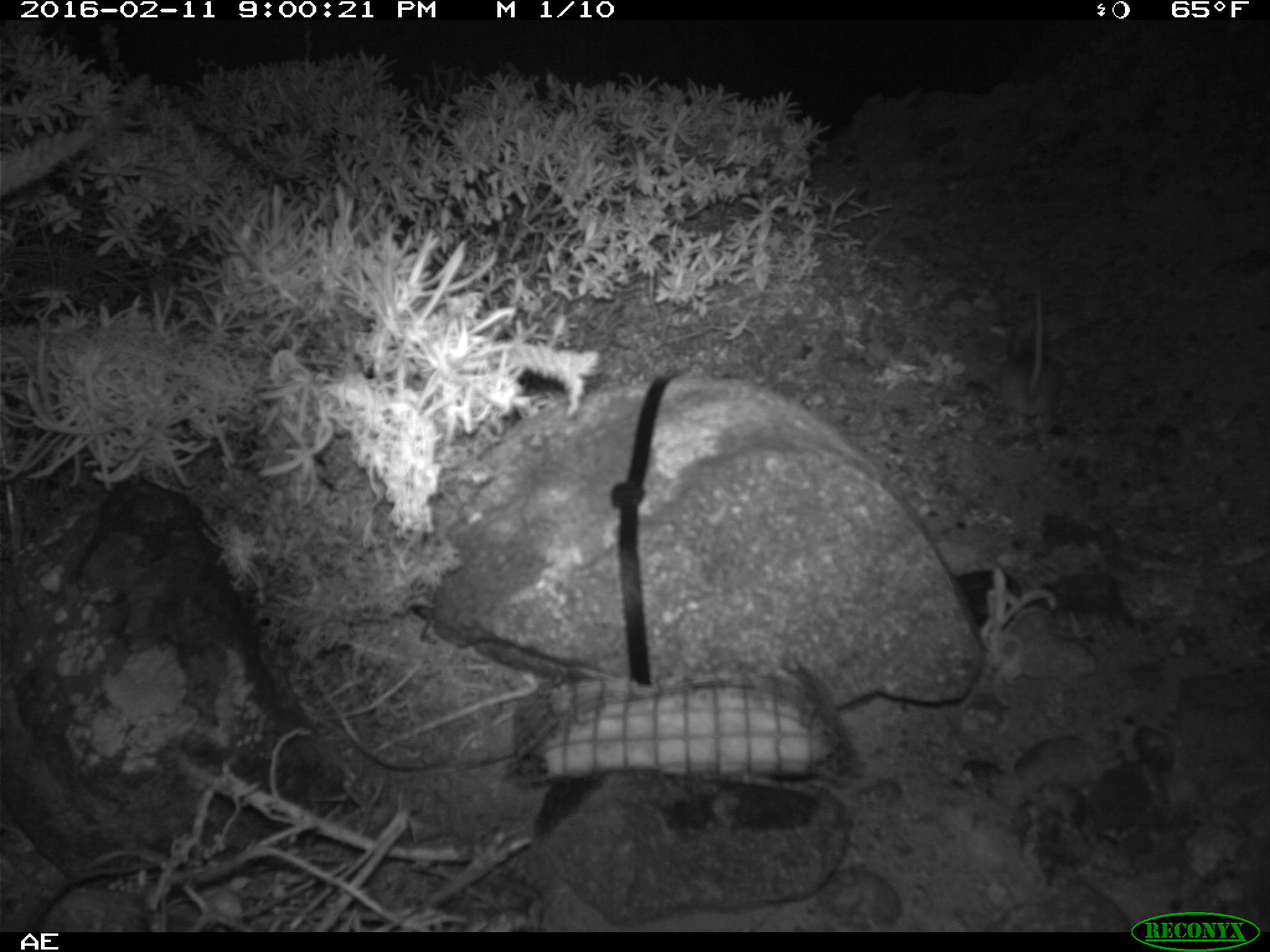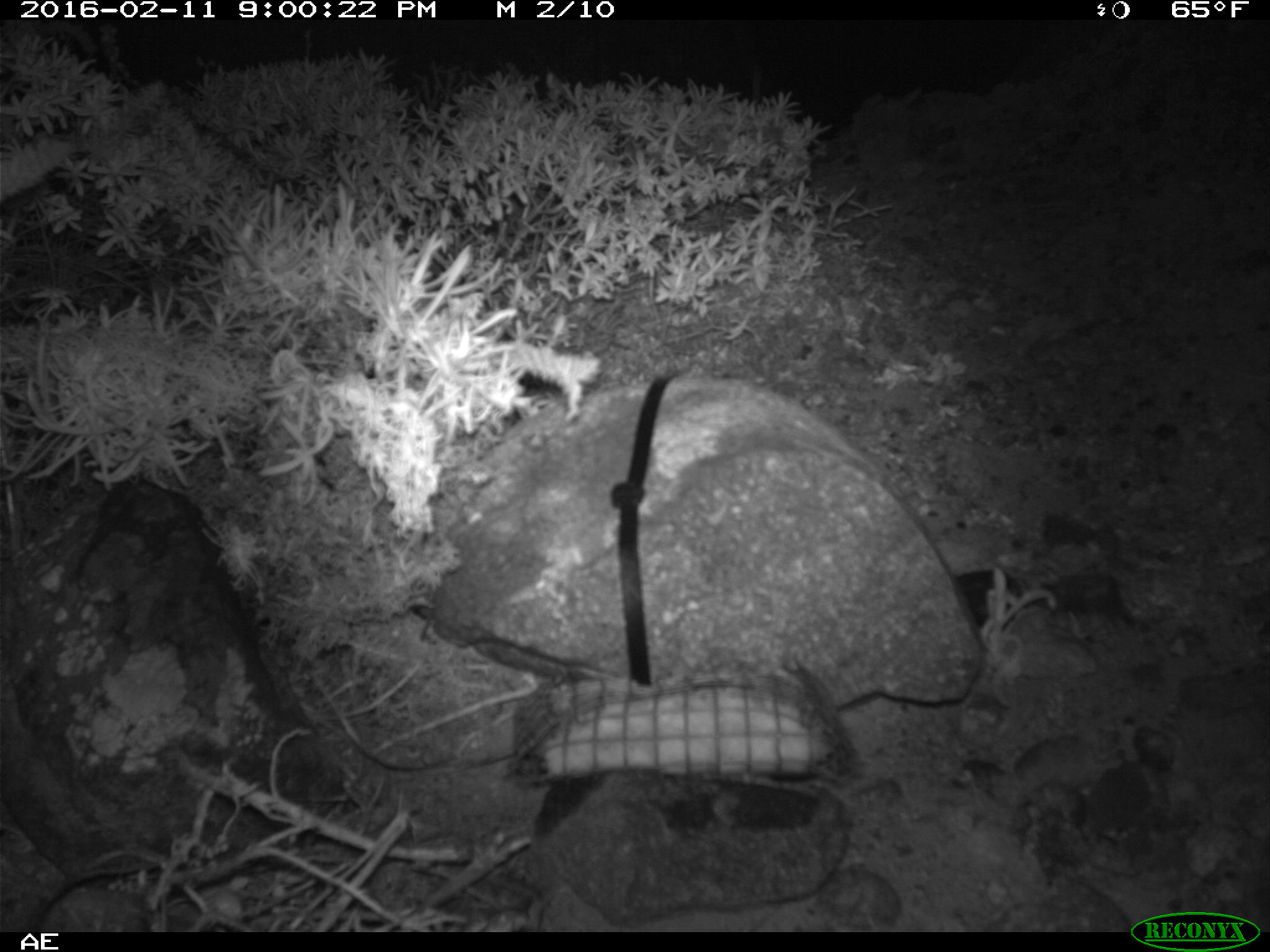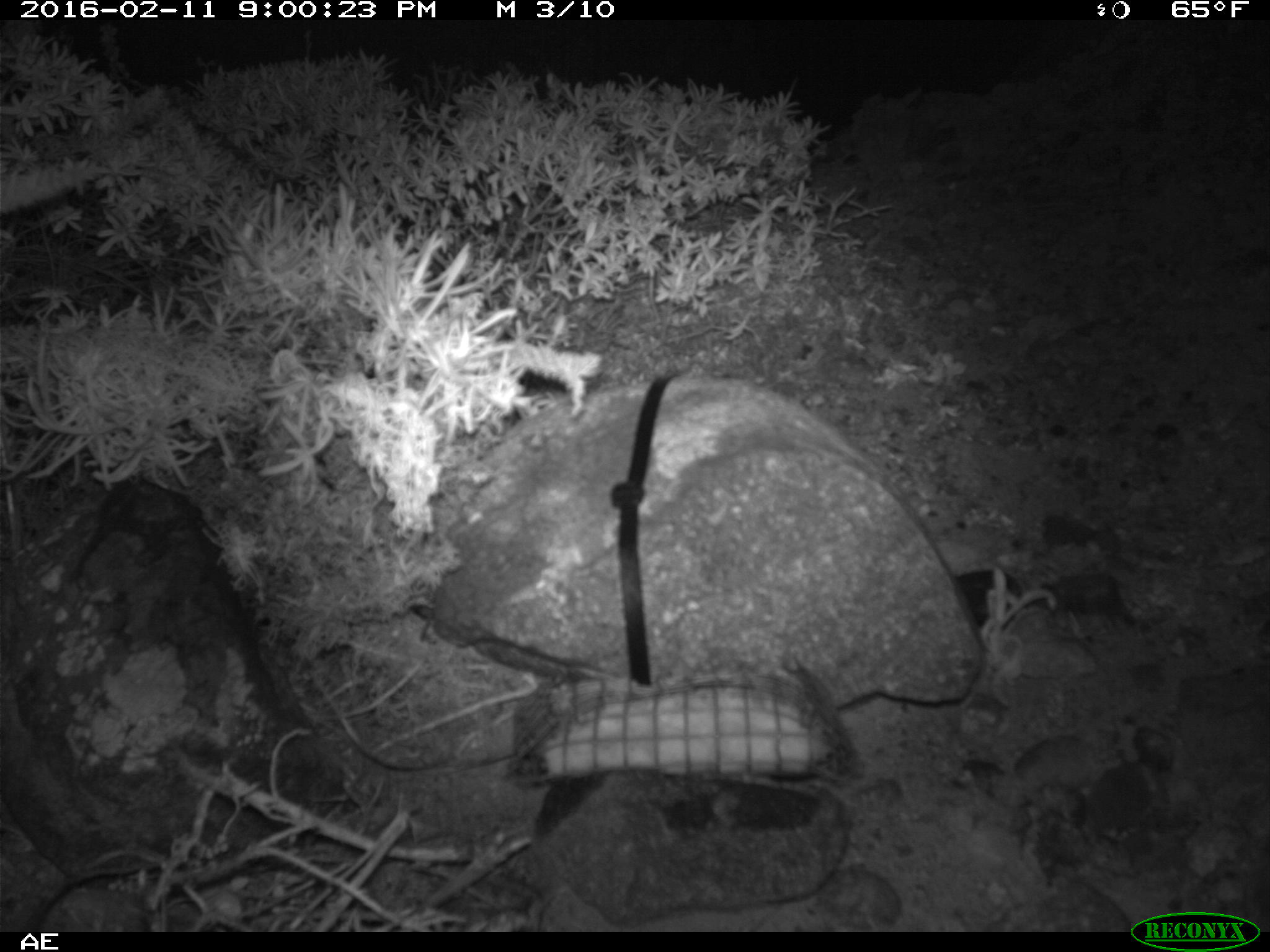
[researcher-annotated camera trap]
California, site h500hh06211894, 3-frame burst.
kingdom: Animalia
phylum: Chordata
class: Mammalia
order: Rodentia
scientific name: Rodentia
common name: rodent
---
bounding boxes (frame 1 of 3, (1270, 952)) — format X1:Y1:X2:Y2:
rodent: 997:283:1068:443